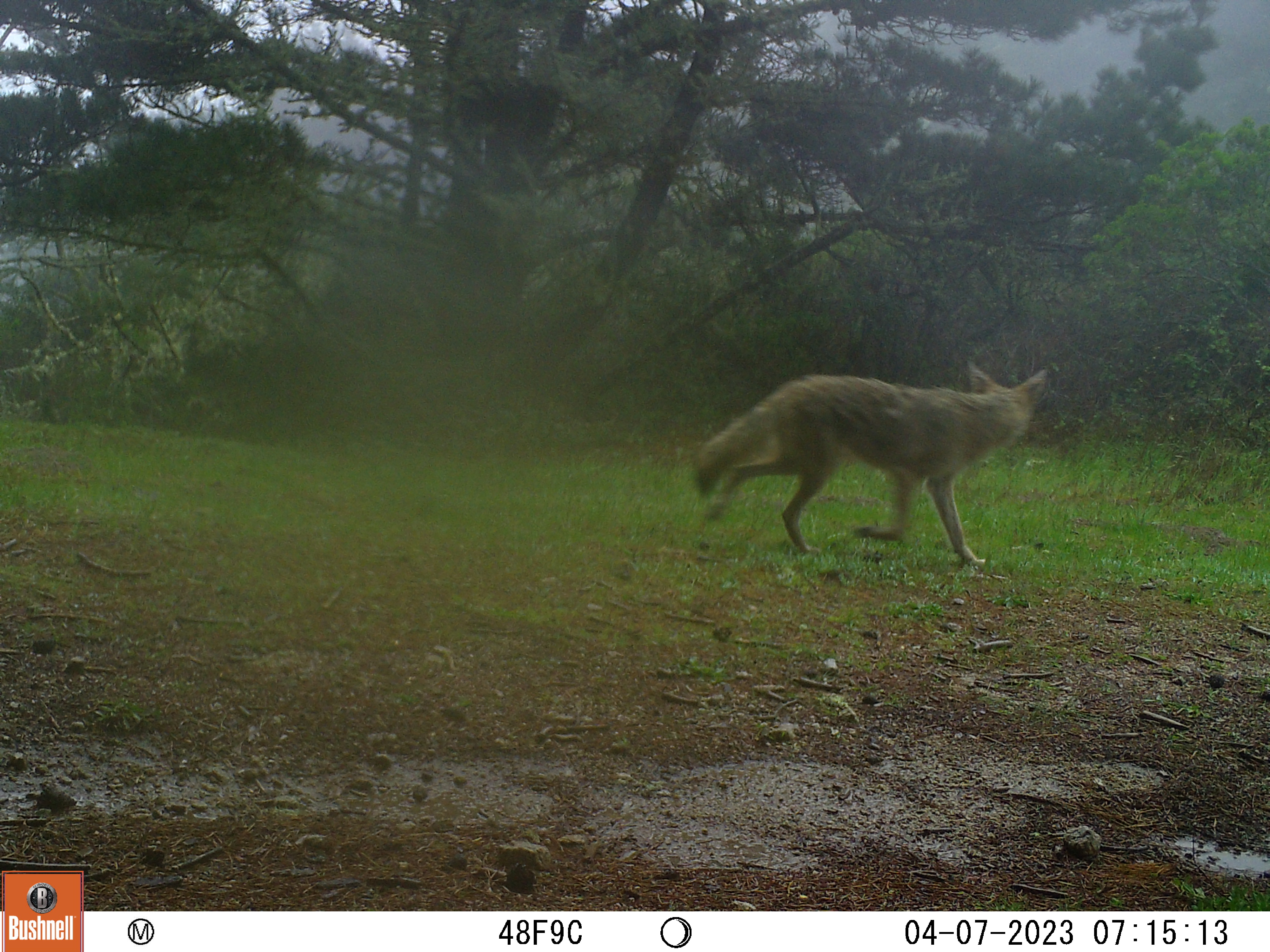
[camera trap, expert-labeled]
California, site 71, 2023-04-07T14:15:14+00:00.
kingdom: Animalia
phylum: Chordata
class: Mammalia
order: Carnivora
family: Canidae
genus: Canis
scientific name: Canis latrans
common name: coyote